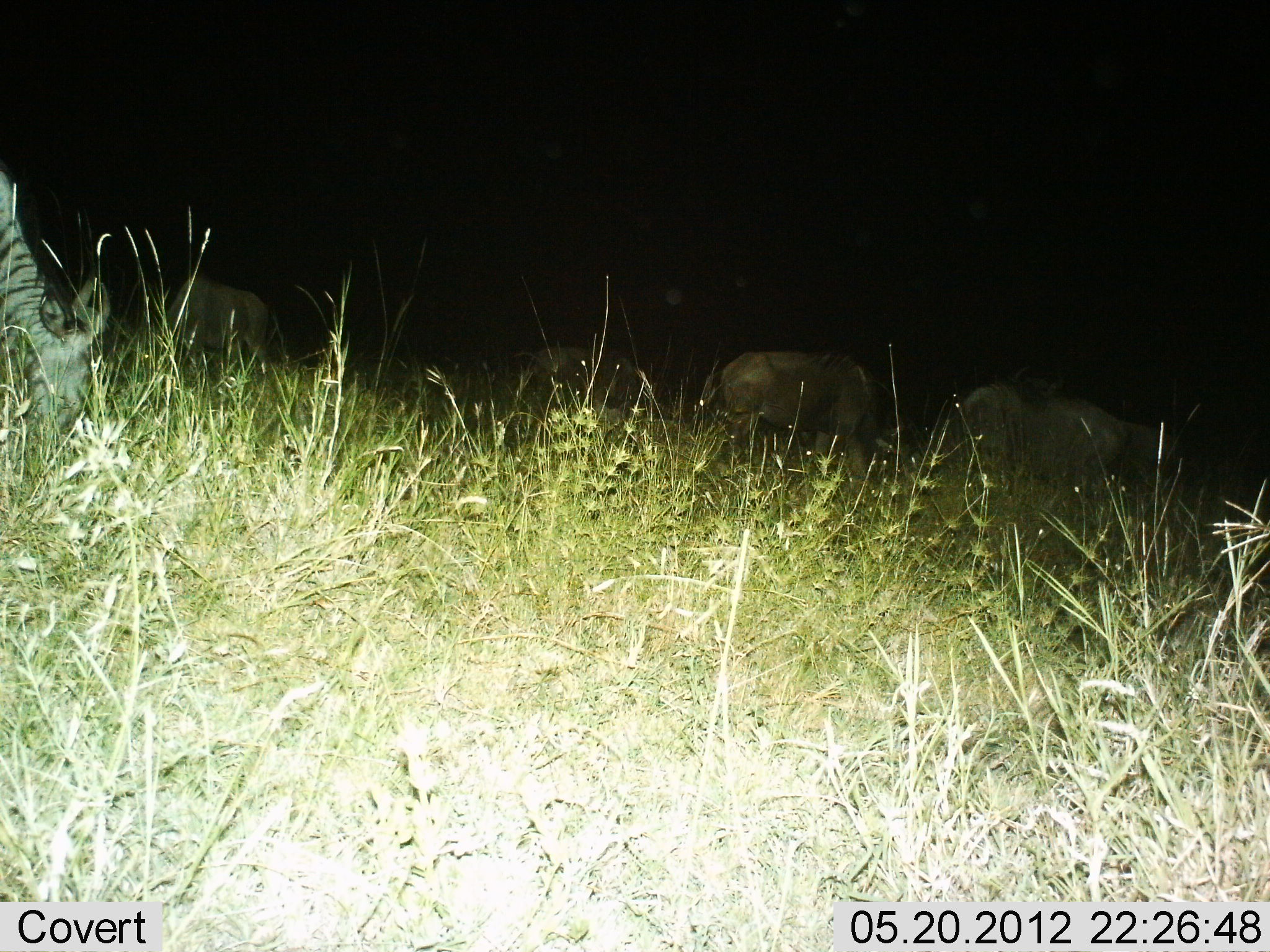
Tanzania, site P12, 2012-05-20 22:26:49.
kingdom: Animalia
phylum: Chordata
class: Mammalia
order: Artiodactyla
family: Bovidae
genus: Connochaetes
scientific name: Connochaetes taurinus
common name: blue wildebeest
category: wildebeest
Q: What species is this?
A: Wildebeest (blue wildebeest) (Connochaetes taurinus).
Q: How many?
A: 4.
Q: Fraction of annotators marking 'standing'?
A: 43%.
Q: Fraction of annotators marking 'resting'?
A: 0%.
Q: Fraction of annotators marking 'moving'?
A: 21%.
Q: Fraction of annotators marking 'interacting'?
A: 0%.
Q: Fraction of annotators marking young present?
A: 0%.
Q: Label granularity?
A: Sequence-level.